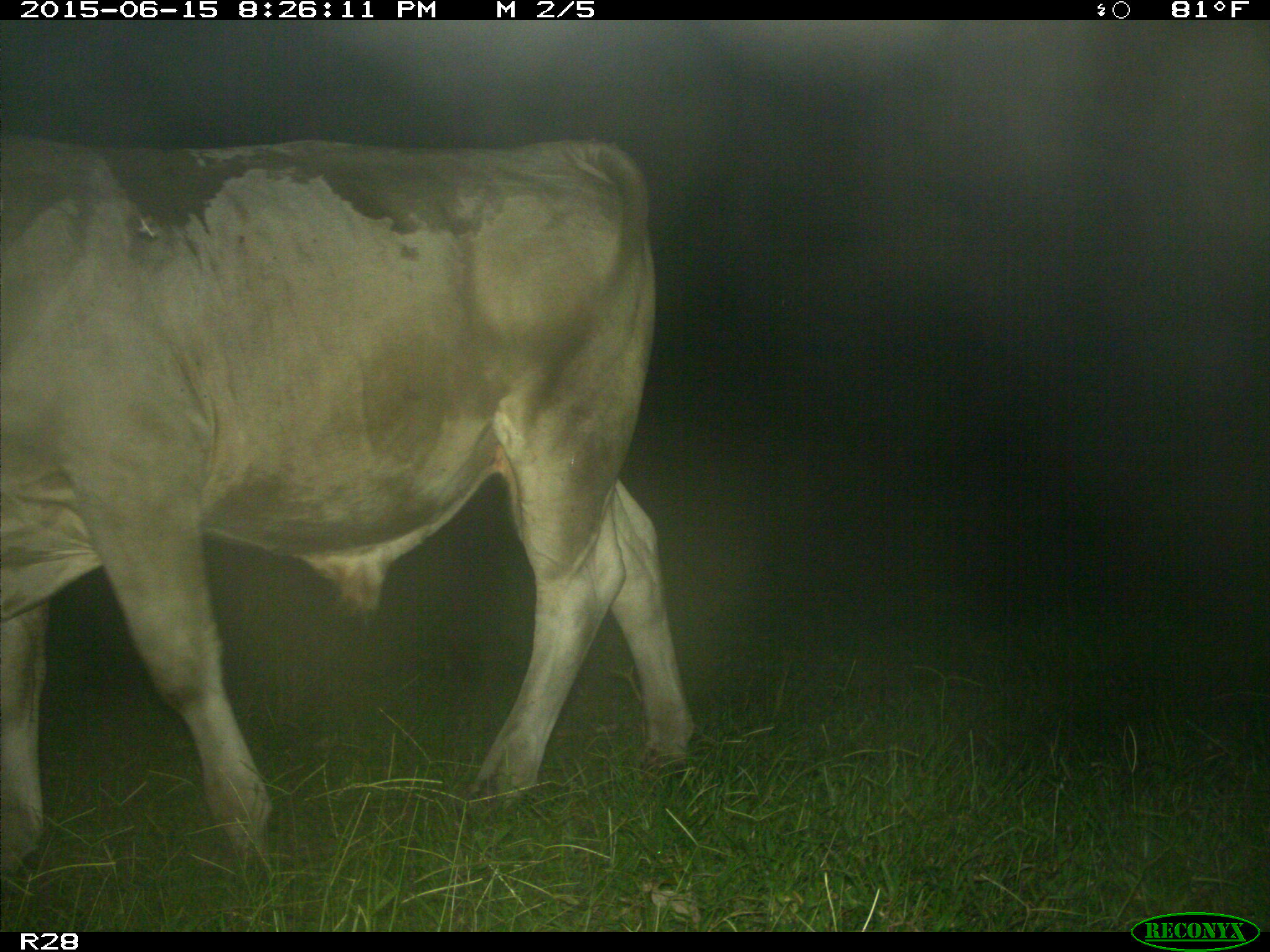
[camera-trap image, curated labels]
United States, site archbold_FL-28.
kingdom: Animalia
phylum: Chordata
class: Mammalia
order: Artiodactyla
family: Bovidae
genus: Bos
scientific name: Bos taurus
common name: domestic cow